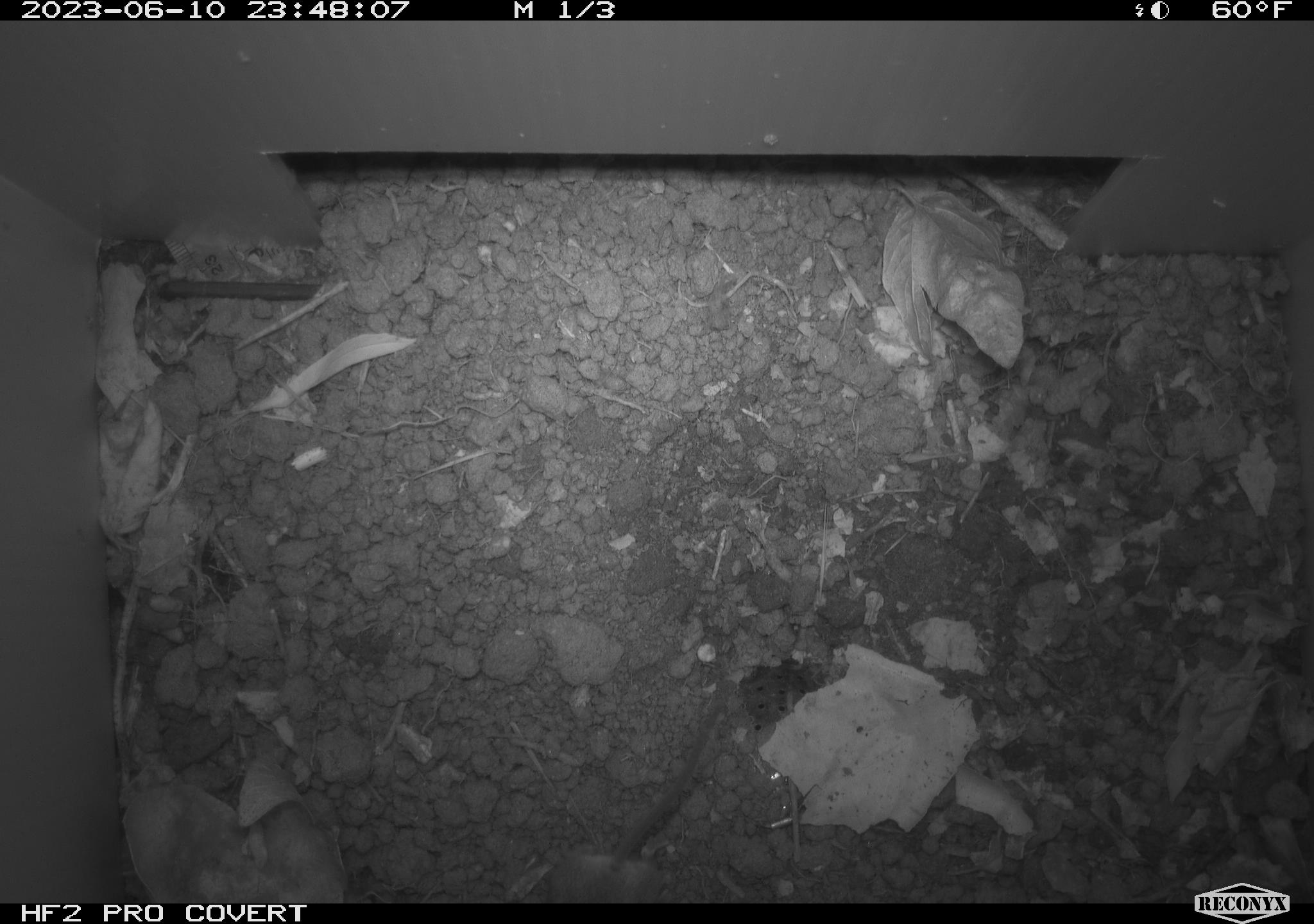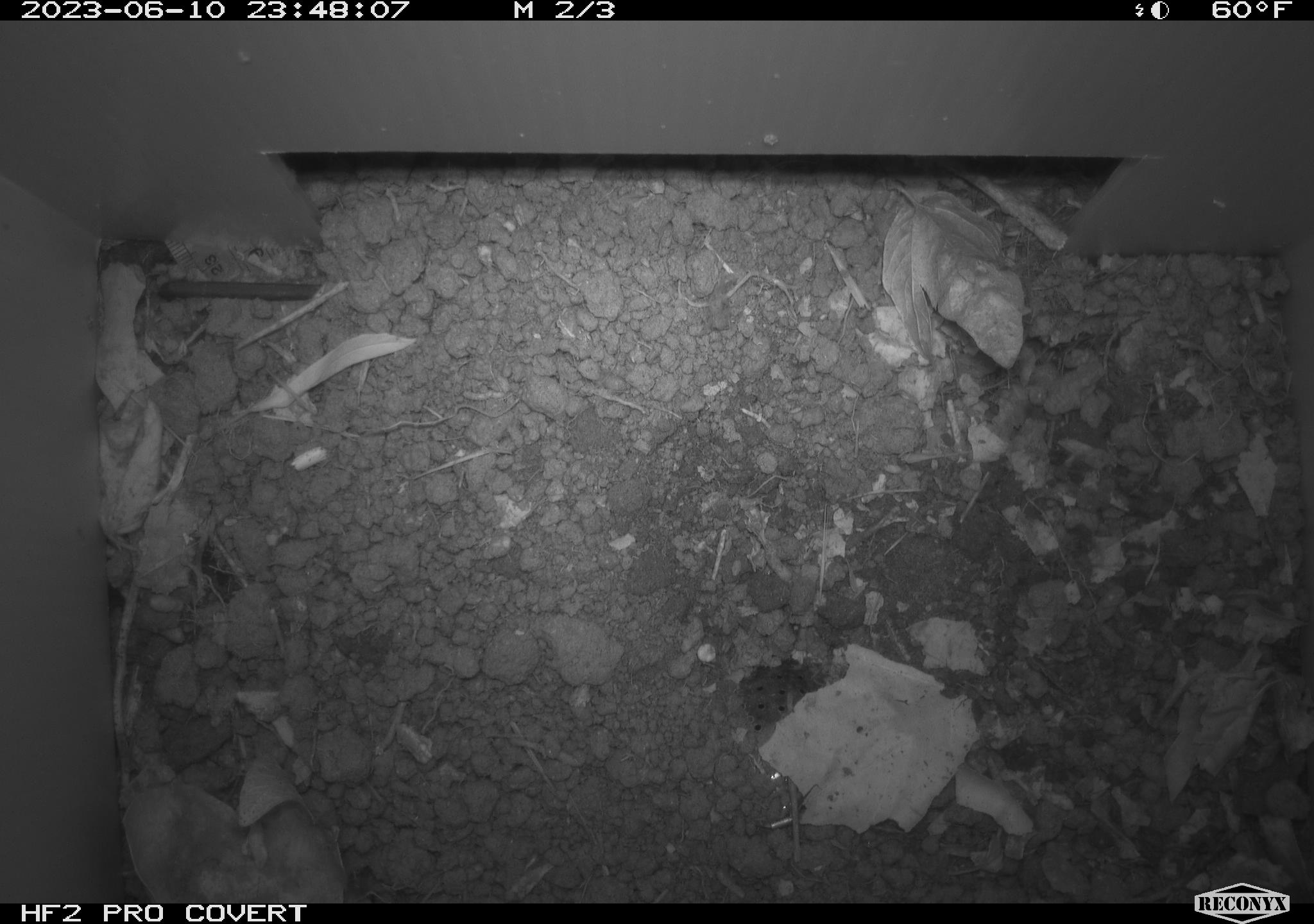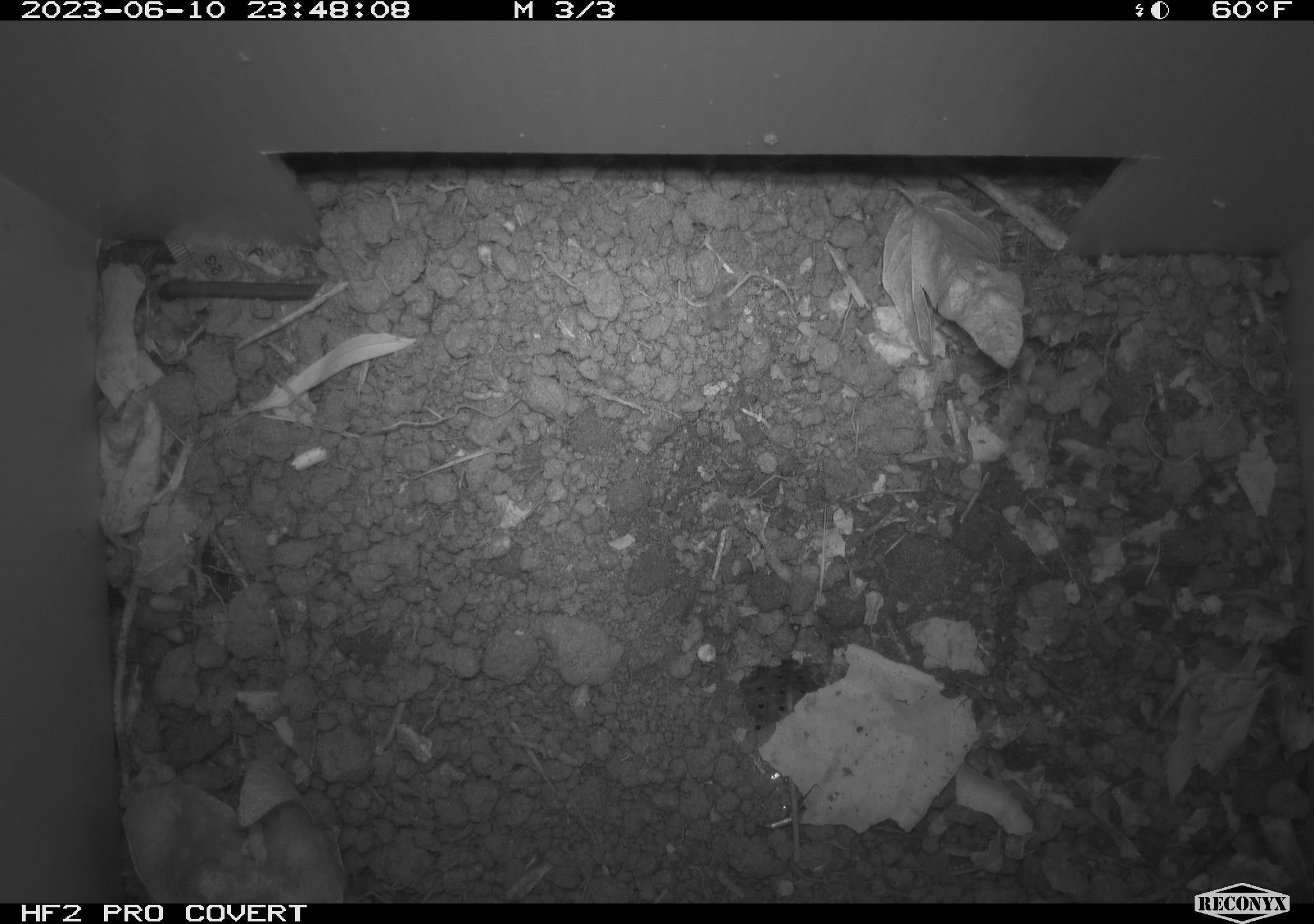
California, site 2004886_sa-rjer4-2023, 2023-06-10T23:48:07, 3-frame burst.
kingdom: Animalia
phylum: Chordata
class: Mammalia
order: Rodentia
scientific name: Rodentia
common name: mouse species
Mouse species (Rodentia).